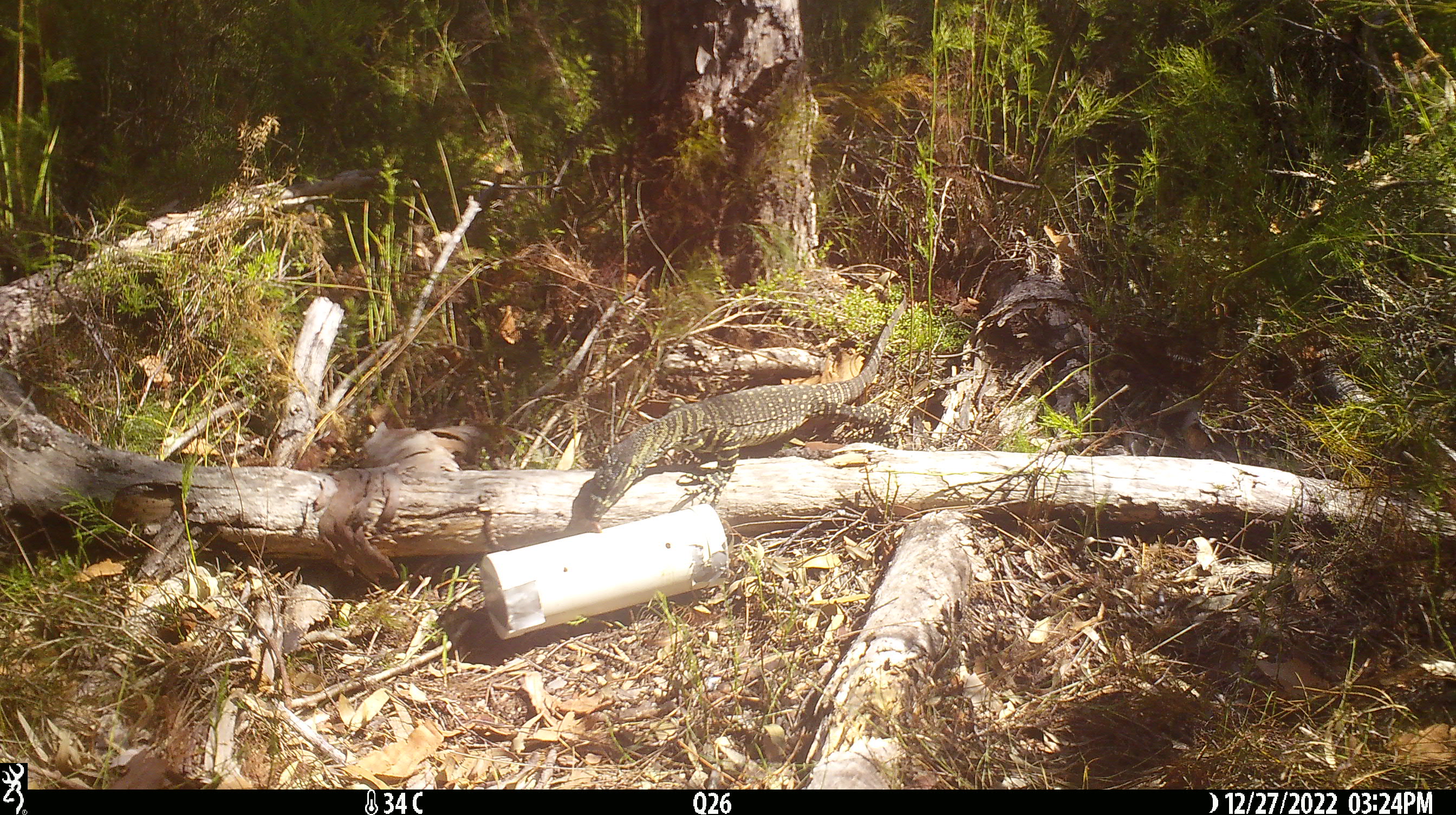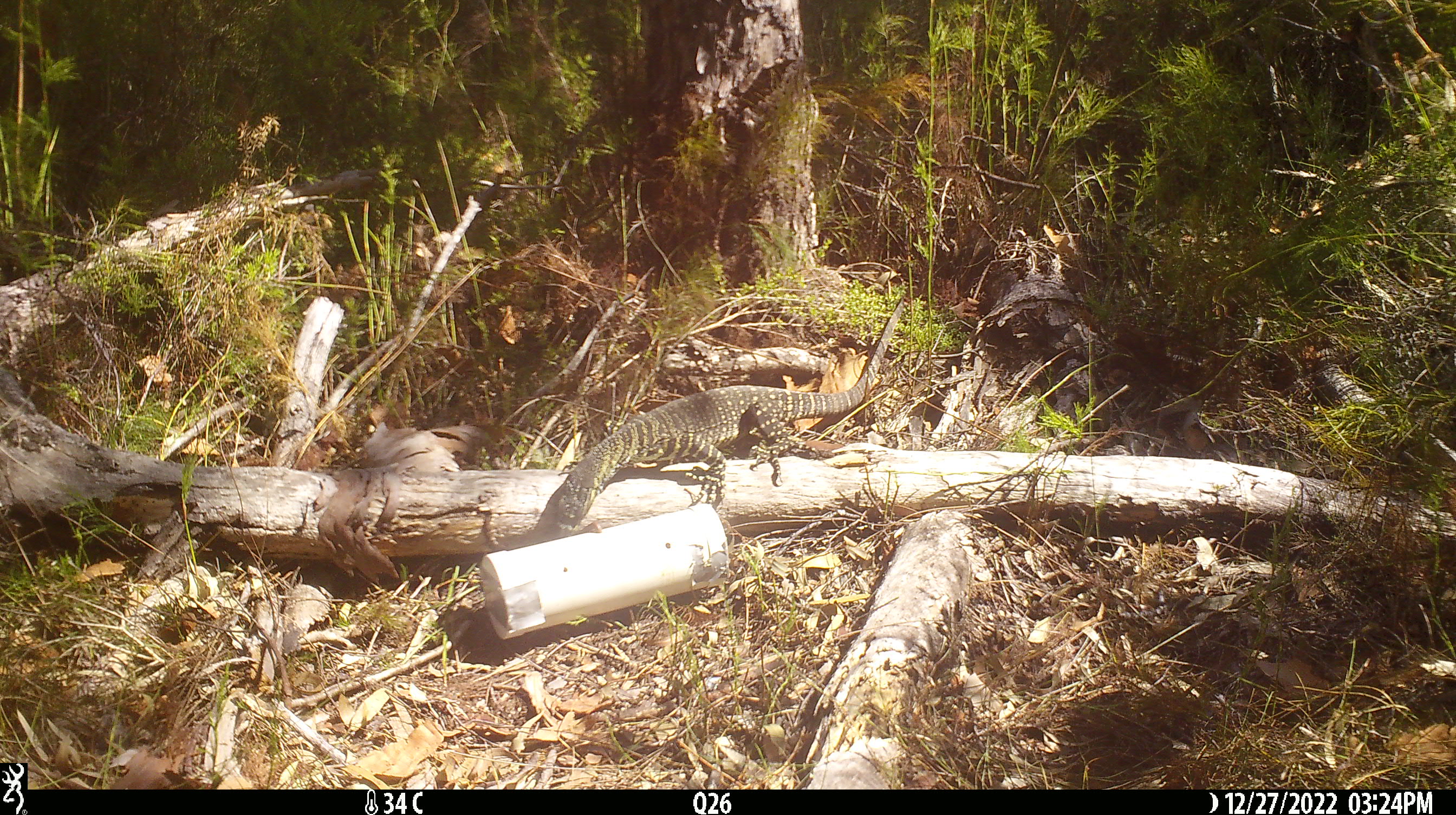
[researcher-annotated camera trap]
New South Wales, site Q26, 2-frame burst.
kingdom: Animalia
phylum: Chordata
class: Reptilia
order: Squamata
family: Varanidae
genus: Varanus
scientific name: Varanus varius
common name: lace monitor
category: goanna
Goanna (lace monitor) (Varanus varius).